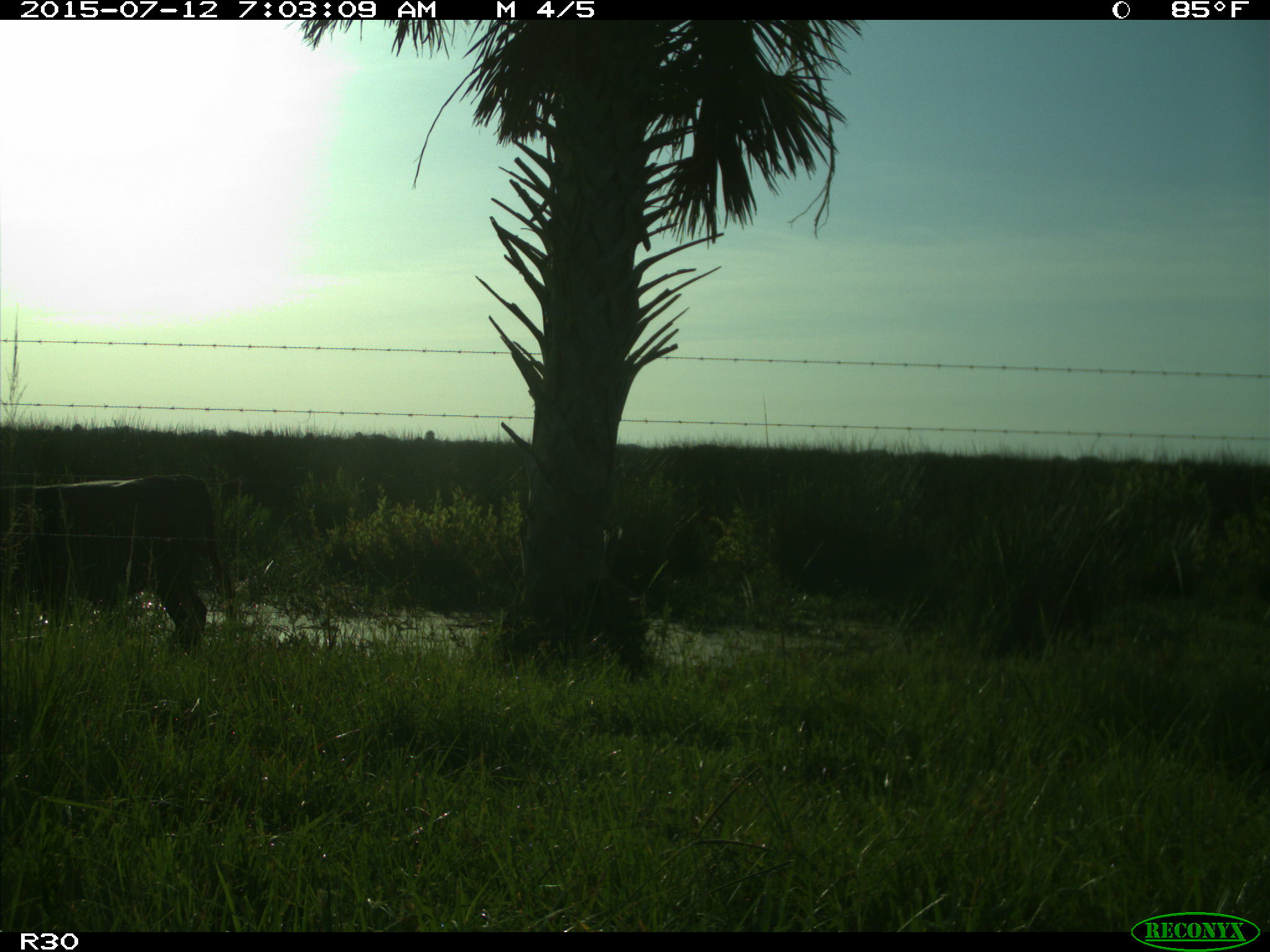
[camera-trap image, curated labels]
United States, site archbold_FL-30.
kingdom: Animalia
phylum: Chordata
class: Mammalia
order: Artiodactyla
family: Bovidae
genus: Bos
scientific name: Bos taurus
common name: domestic cow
Bos taurus (domestic cow).